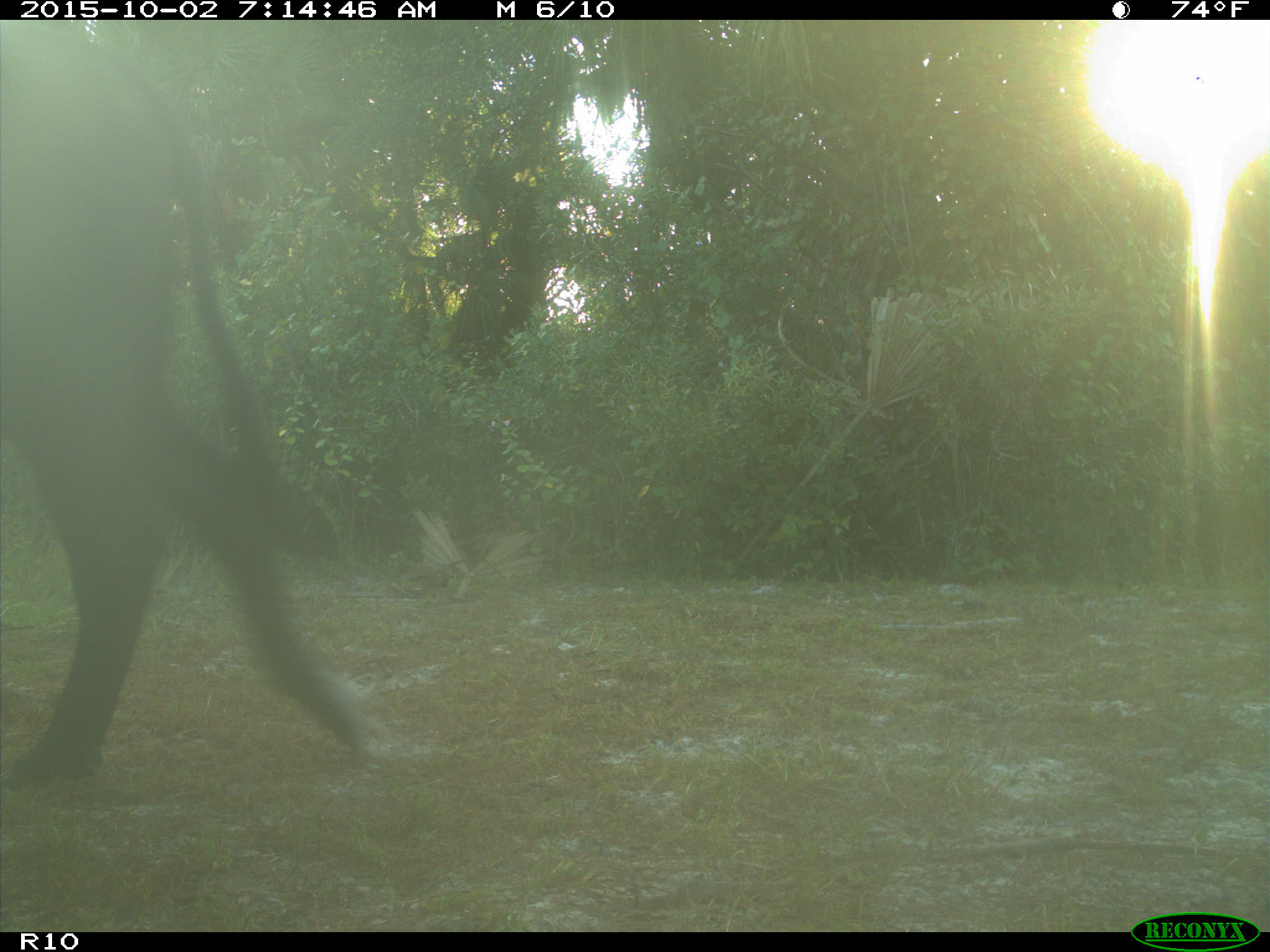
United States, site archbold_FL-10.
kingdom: Animalia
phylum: Chordata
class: Mammalia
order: Artiodactyla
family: Bovidae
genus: Bos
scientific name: Bos taurus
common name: domestic cow